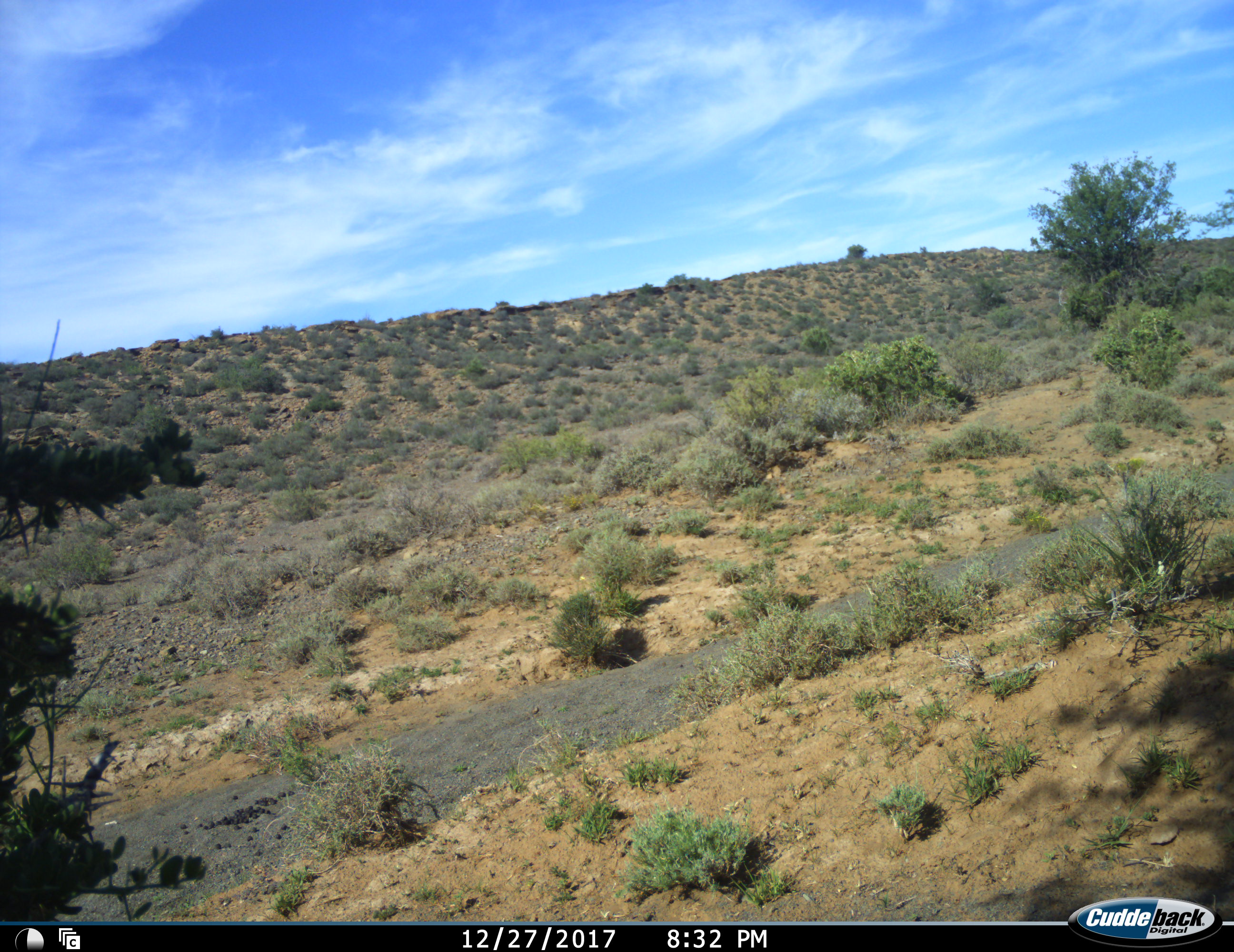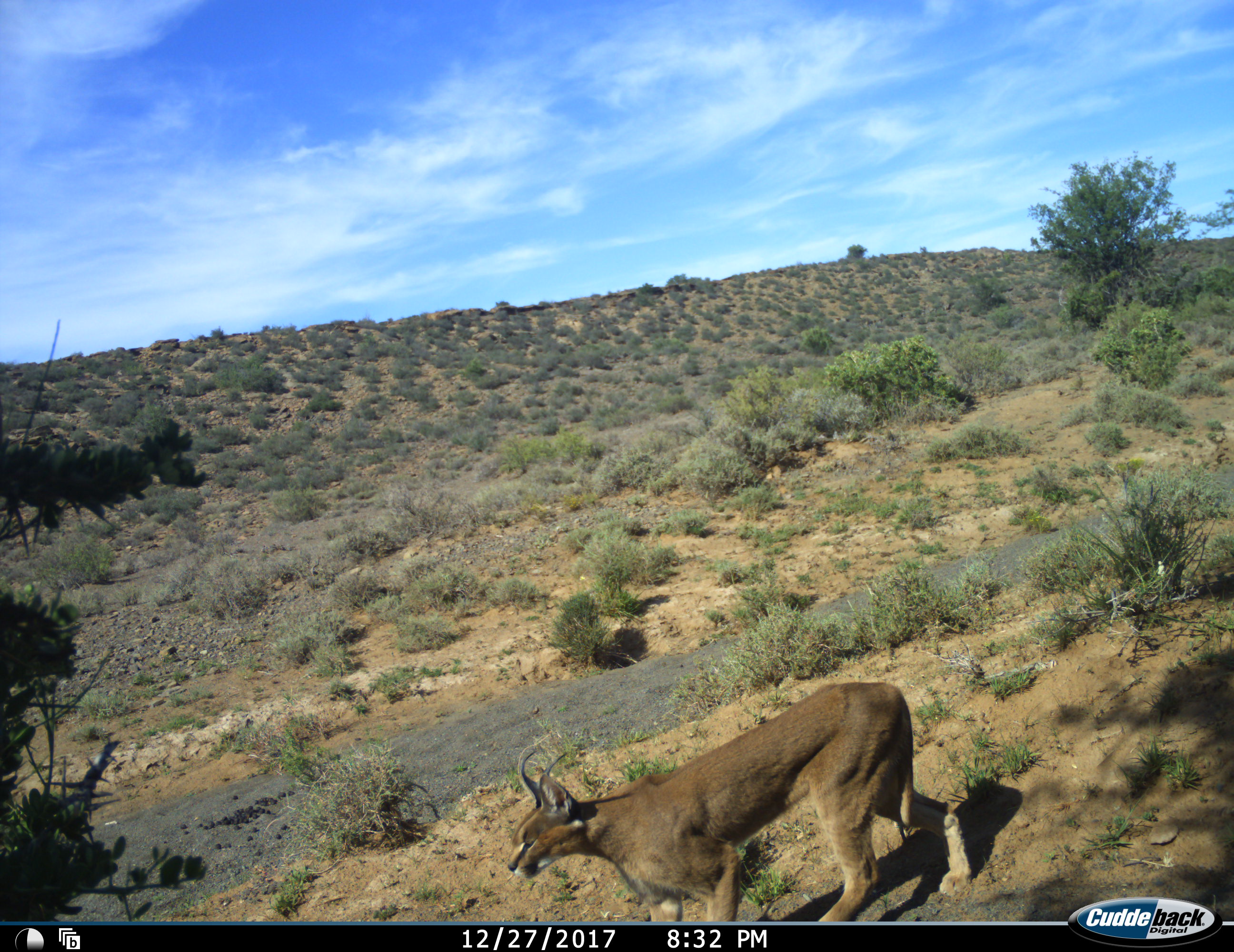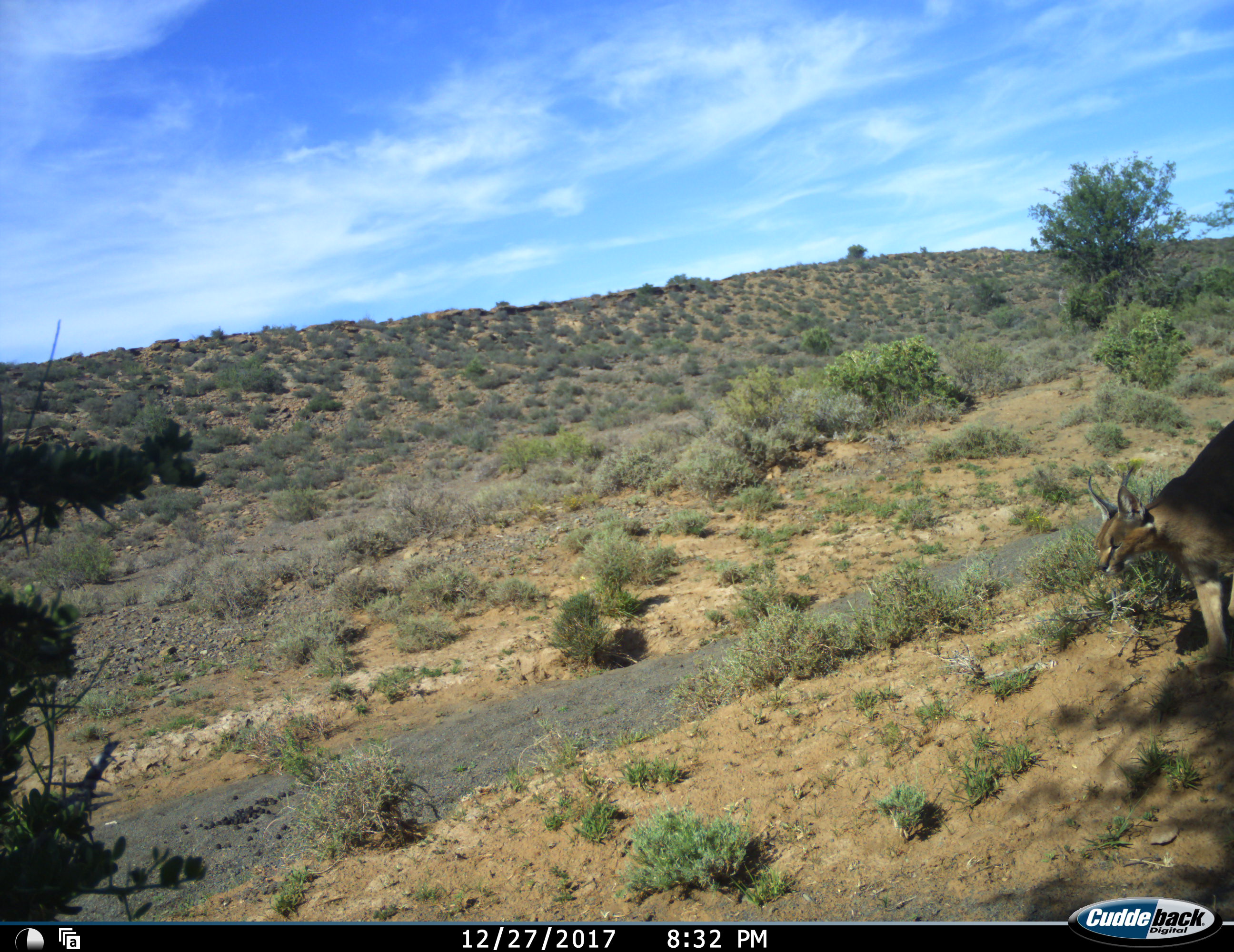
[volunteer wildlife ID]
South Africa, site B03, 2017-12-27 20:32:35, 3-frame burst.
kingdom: Animalia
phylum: Chordata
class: Mammalia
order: Carnivora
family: Felidae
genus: Caracal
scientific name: Caracal caracal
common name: caracal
Caracal (Caracal caracal), count 1. Behavior (volunteer vote fractions): standing 0%, resting 0%, moving 100%, interacting 0%. Young present (vote fraction): 0%. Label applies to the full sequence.